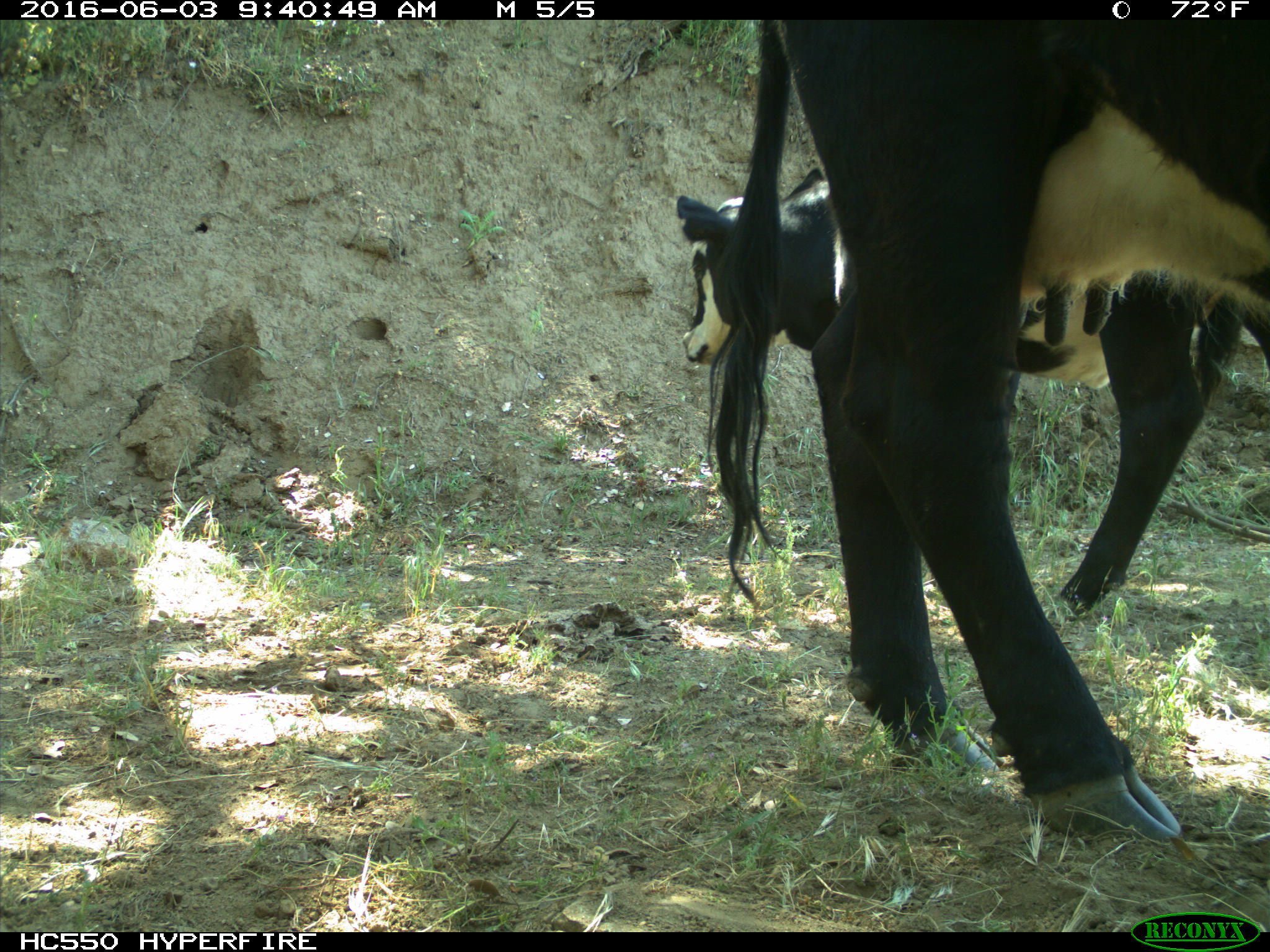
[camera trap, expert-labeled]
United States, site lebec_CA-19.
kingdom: Animalia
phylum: Chordata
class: Mammalia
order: Artiodactyla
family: Bovidae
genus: Bos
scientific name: Bos taurus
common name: domestic cow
Bos taurus (domestic cow).